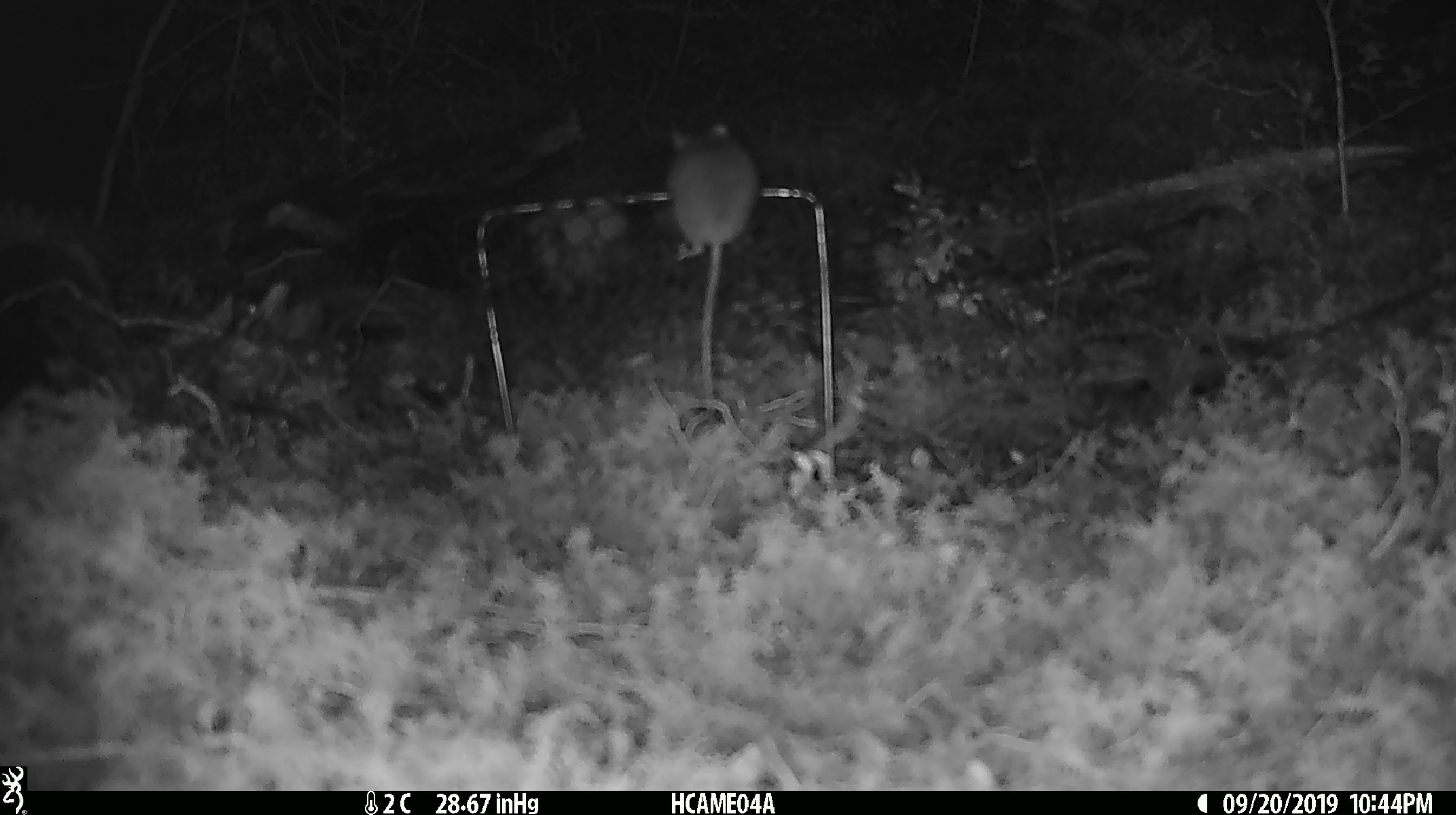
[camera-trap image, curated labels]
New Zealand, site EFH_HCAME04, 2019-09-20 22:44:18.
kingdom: Animalia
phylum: Chordata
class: Mammalia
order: Rodentia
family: Muridae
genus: Mus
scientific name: Mus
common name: mouse